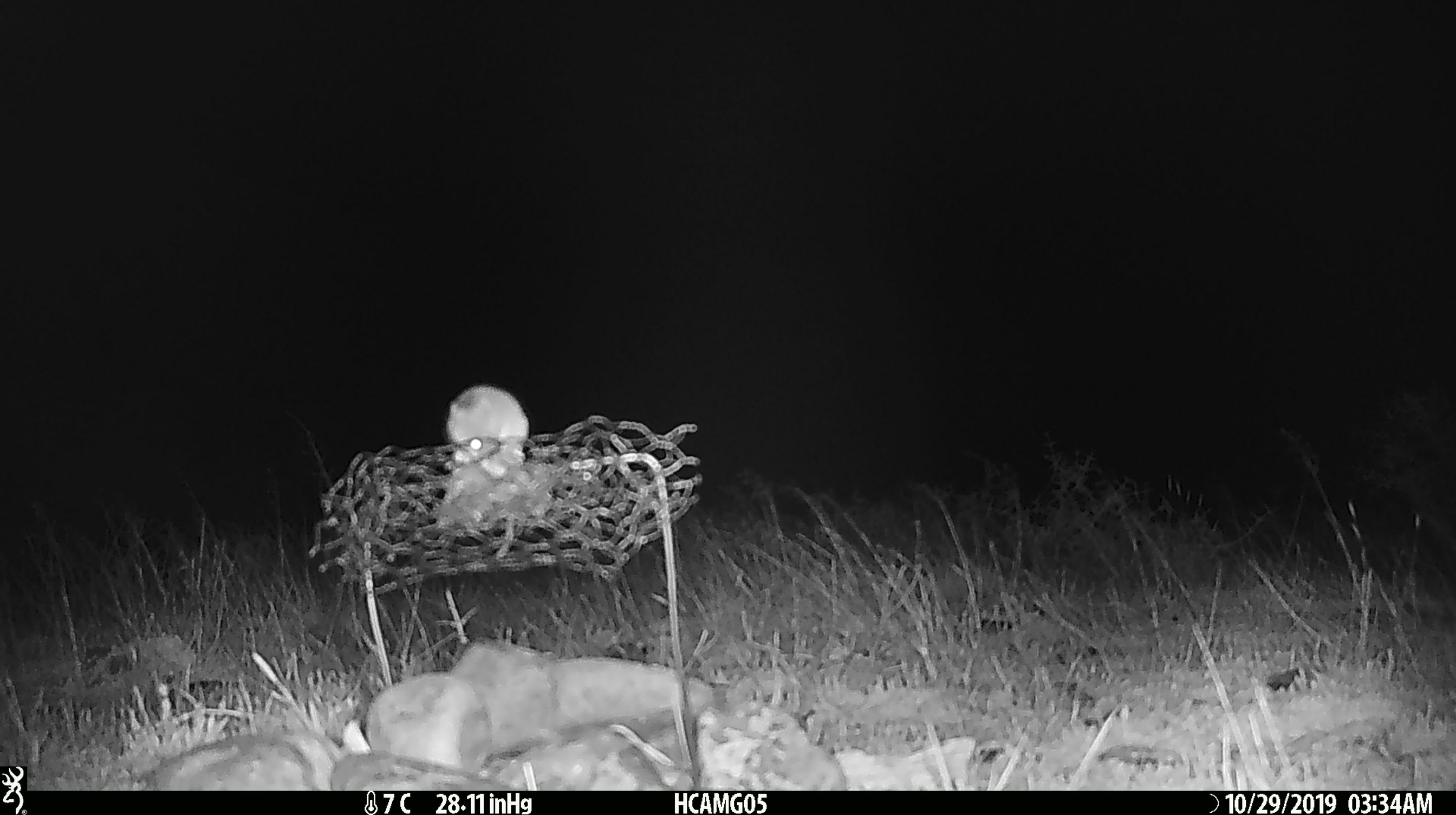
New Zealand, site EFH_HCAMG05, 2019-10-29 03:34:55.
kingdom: Animalia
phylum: Chordata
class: Mammalia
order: Rodentia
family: Muridae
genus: Mus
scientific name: Mus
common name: mouse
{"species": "mouse (Mus)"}